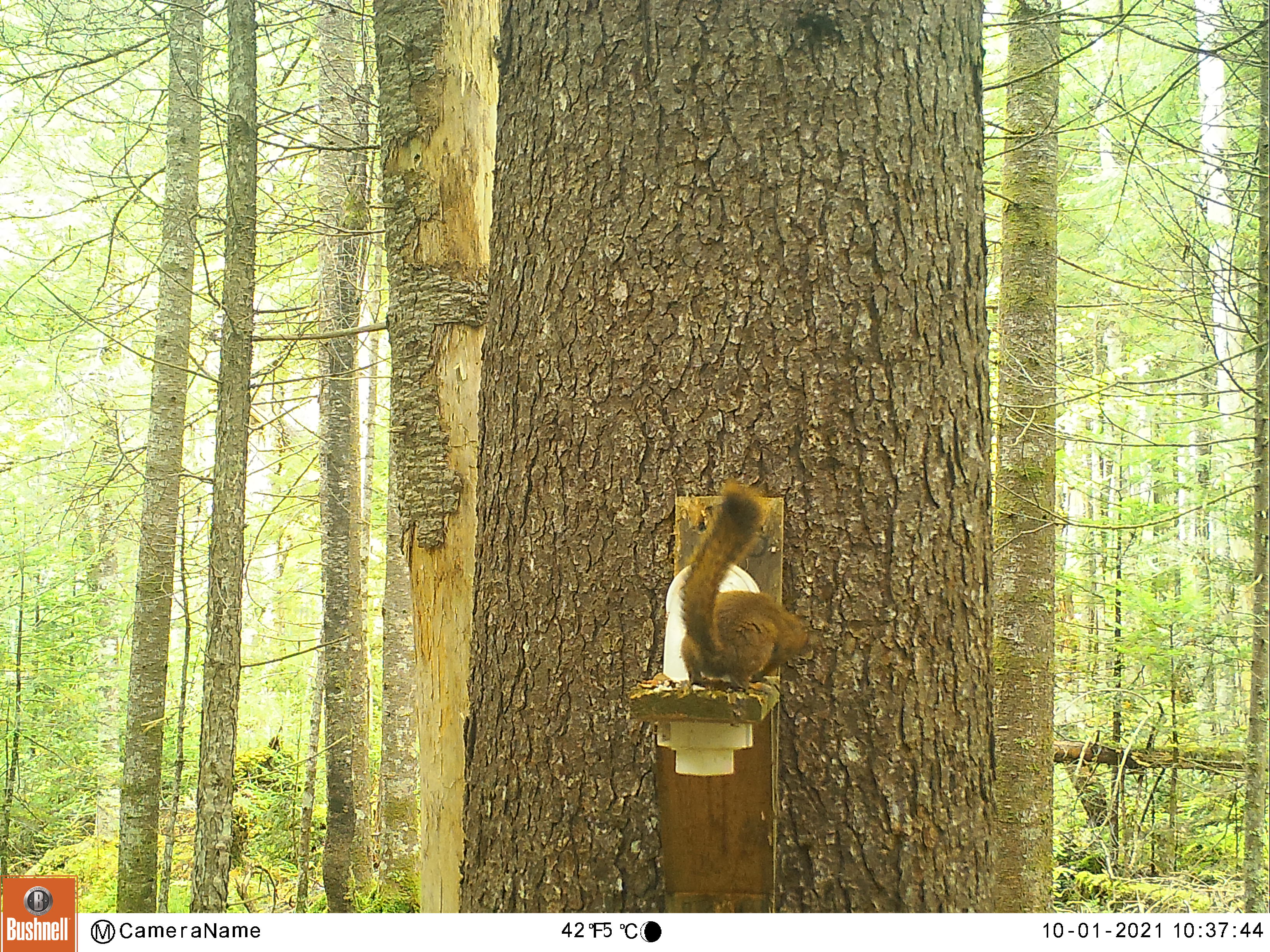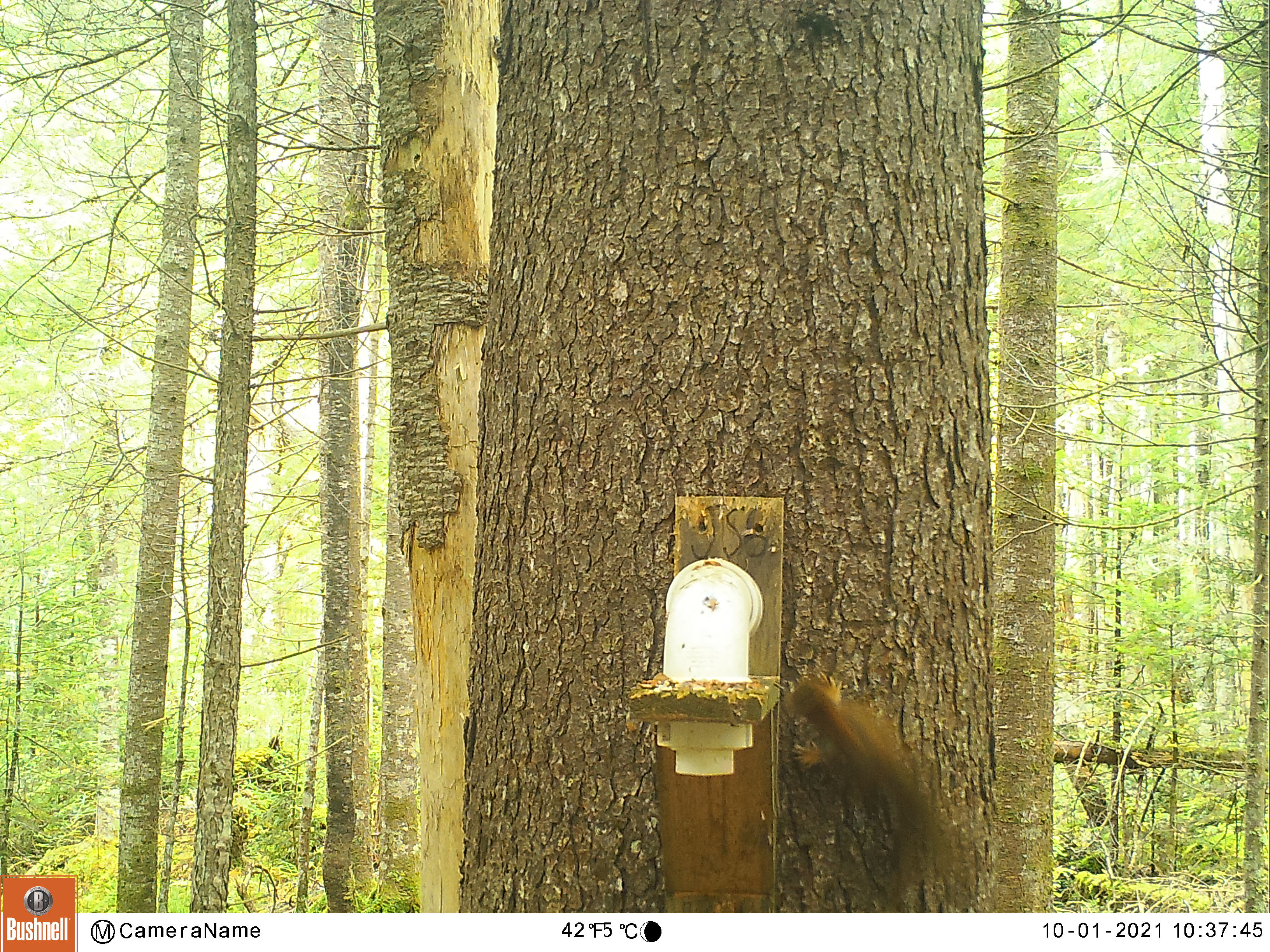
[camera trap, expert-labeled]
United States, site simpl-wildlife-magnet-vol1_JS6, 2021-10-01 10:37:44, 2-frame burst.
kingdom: Animalia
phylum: Chordata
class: Mammalia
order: Rodentia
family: Sciuridae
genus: Tamiasciurus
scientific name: Tamiasciurus hudsonicus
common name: red squirrel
Red squirrel (Tamiasciurus hudsonicus).